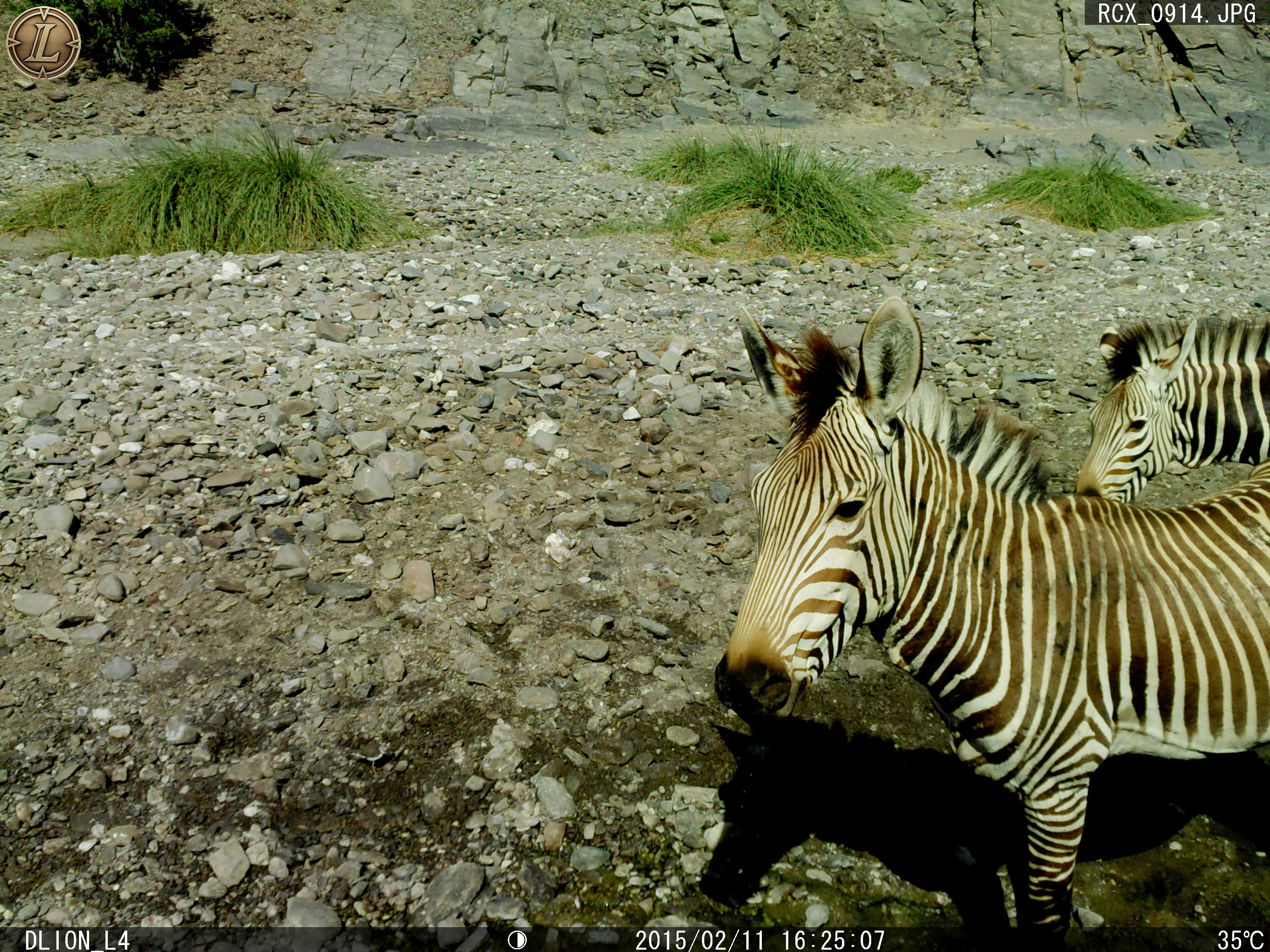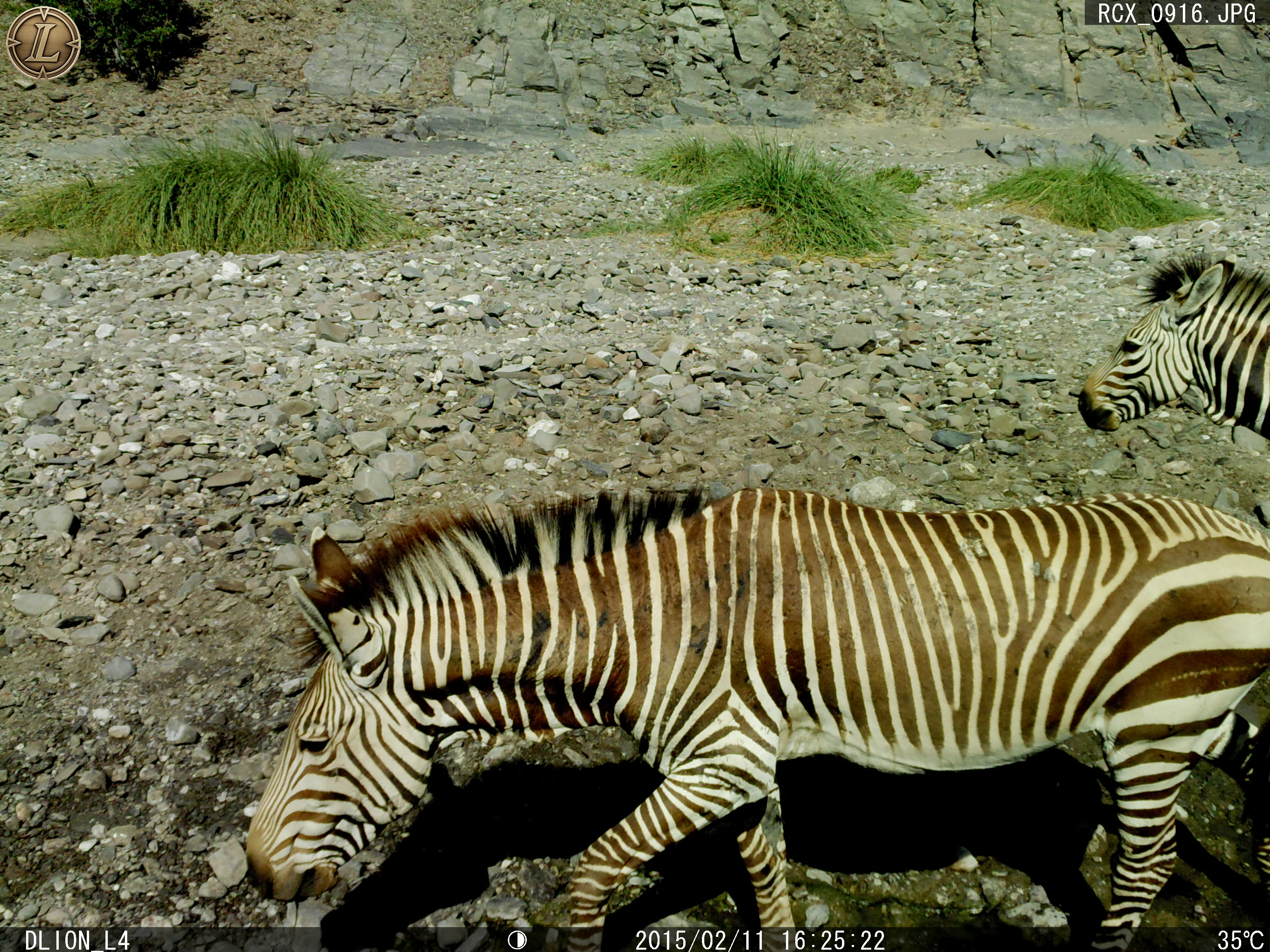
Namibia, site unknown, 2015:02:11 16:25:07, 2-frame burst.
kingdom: Animalia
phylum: Chordata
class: Mammalia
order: Perissodactyla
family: Equidae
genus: Equus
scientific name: Equus zebra hartmannae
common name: hartmann's mountain zebra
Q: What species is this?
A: Equus zebra hartmannae (hartmann's mountain zebra).